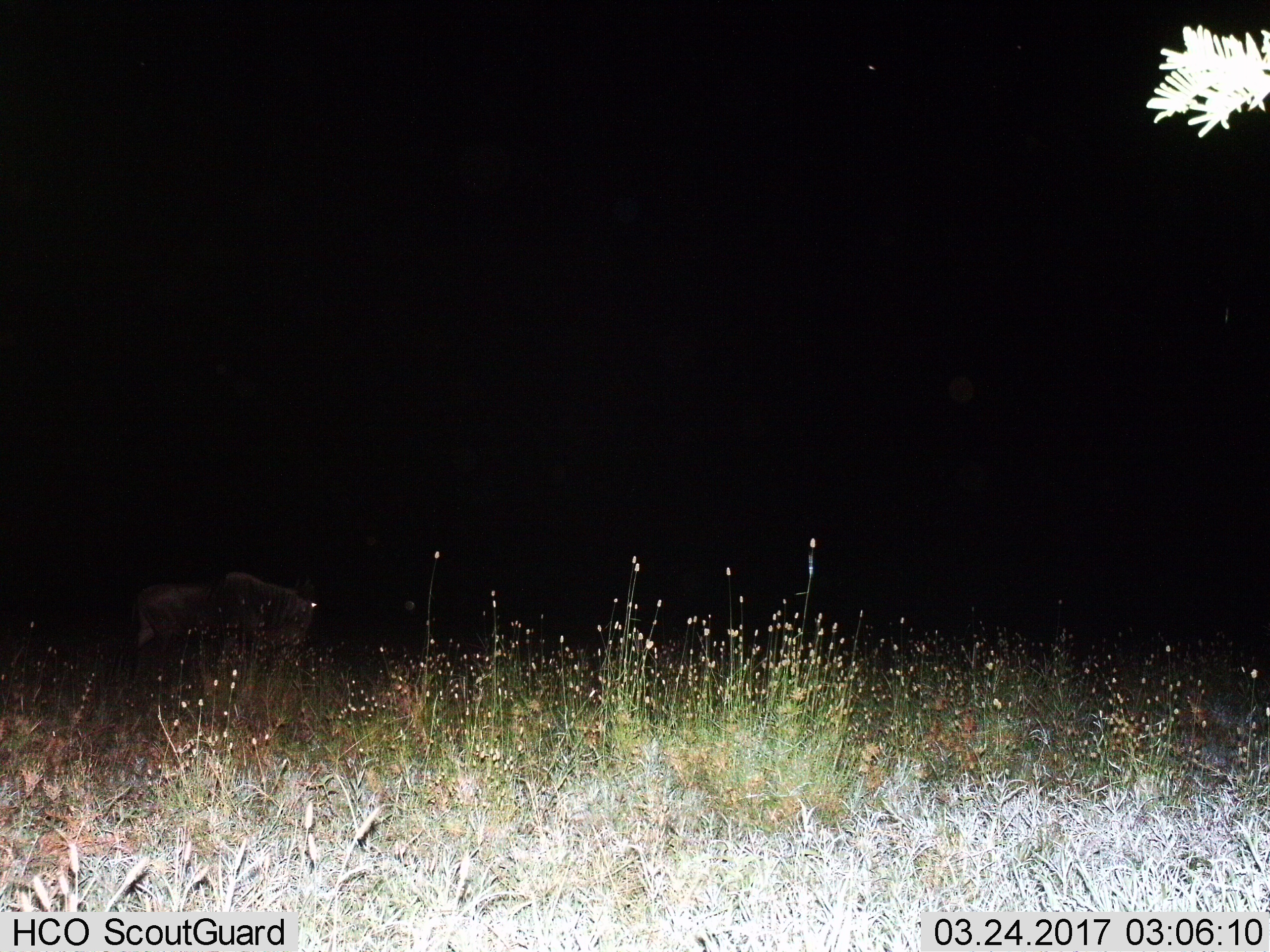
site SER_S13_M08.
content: unidentified animal